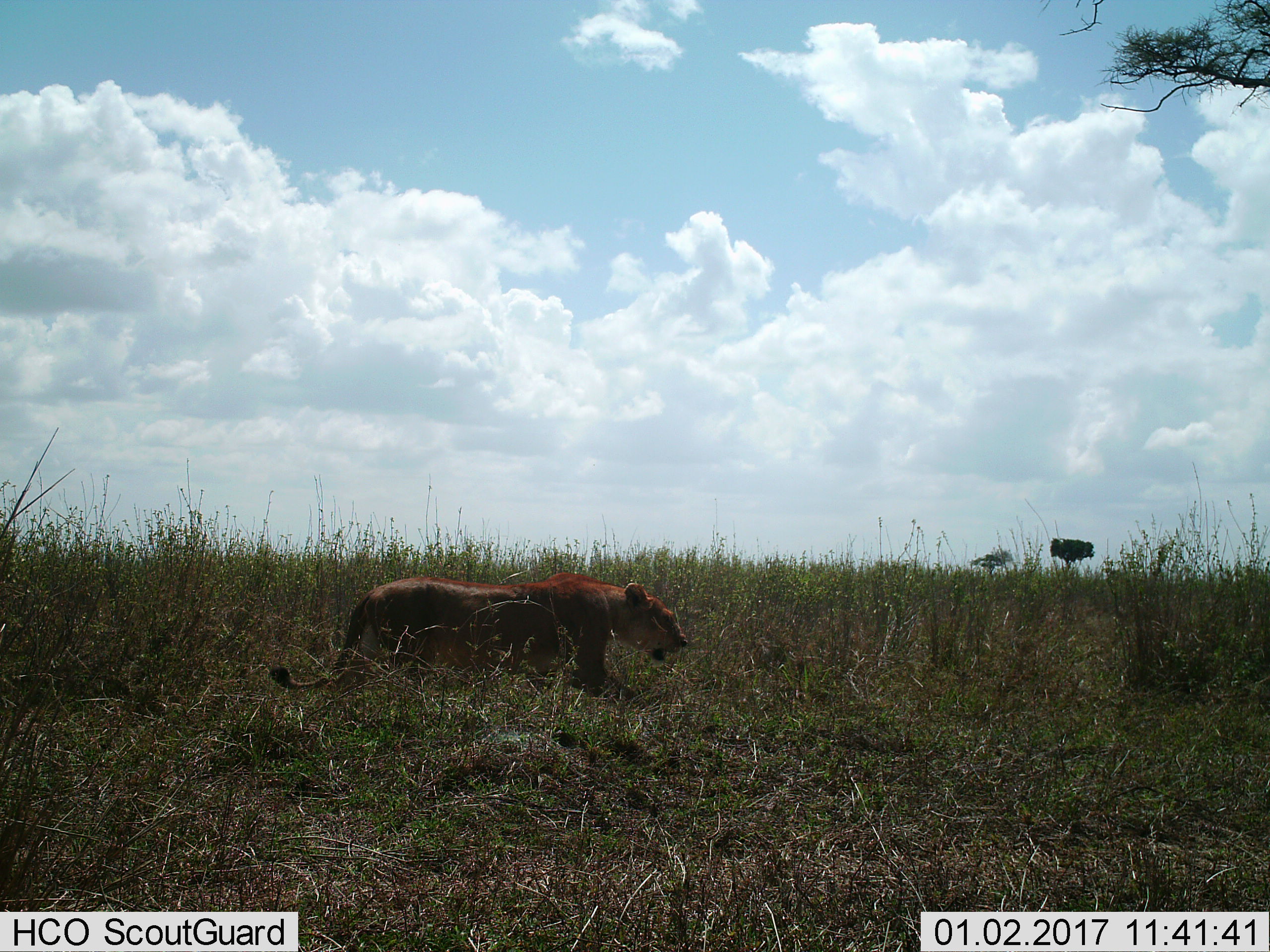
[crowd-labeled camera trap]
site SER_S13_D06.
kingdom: Animalia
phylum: Chordata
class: Mammalia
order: Carnivora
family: Felidae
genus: Panthera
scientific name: Panthera leo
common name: lion female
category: lionfemale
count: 1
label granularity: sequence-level